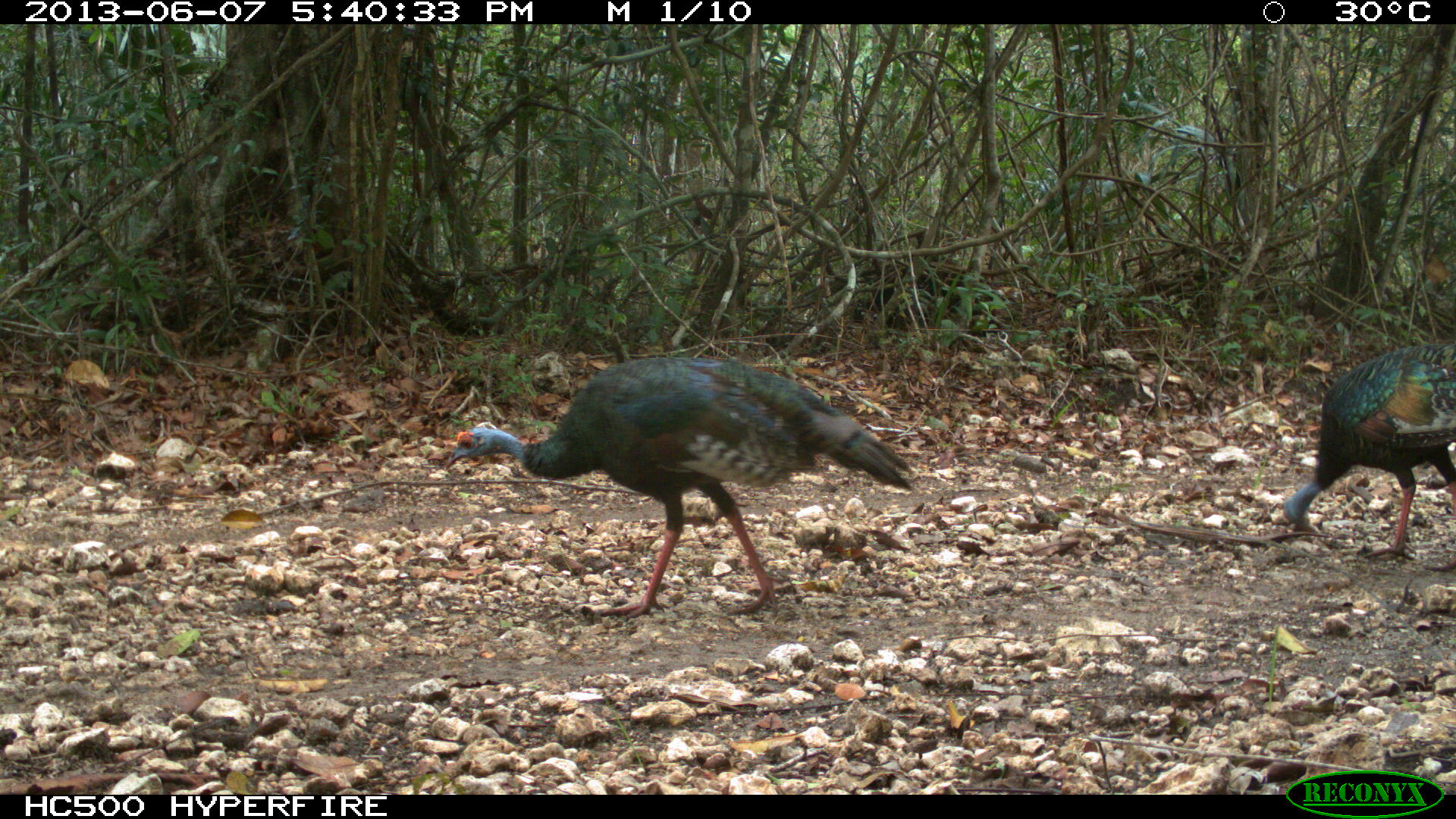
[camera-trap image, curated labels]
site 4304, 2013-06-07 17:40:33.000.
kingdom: Animalia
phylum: Chordata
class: Aves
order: Galliformes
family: Phasianidae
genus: Meleagris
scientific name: Meleagris ocellata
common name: ocellated turkey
Meleagris ocellata (ocellated turkey), count 2.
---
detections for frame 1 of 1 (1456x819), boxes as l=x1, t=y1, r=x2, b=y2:
meleagris ocellata: l=440, t=354, r=916, b=620; l=1280, t=340, r=1456, b=564